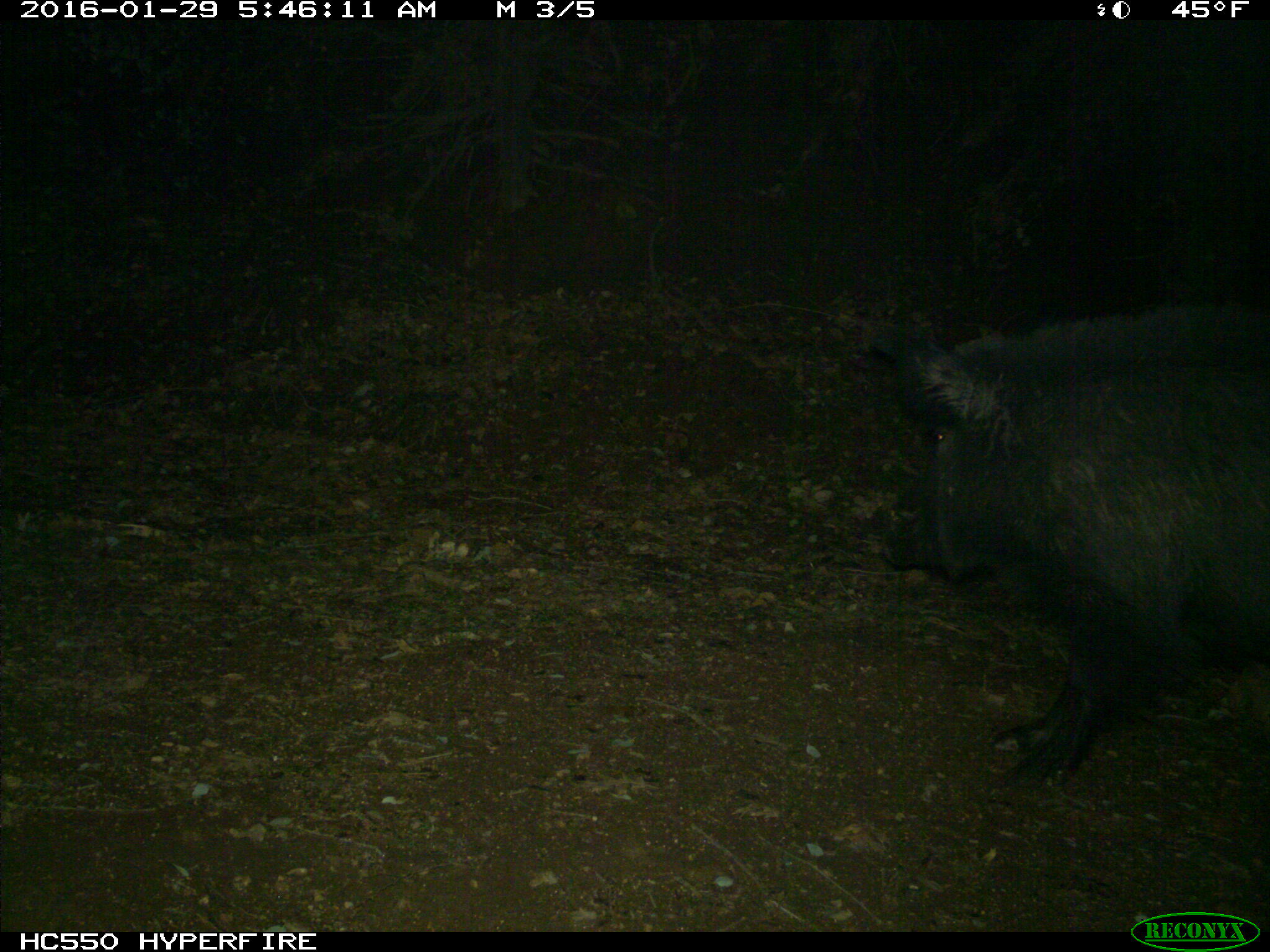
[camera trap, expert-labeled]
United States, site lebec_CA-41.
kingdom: Animalia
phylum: Chordata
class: Mammalia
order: Artiodactyla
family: Suidae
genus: Sus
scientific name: Sus scrofa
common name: wild boar